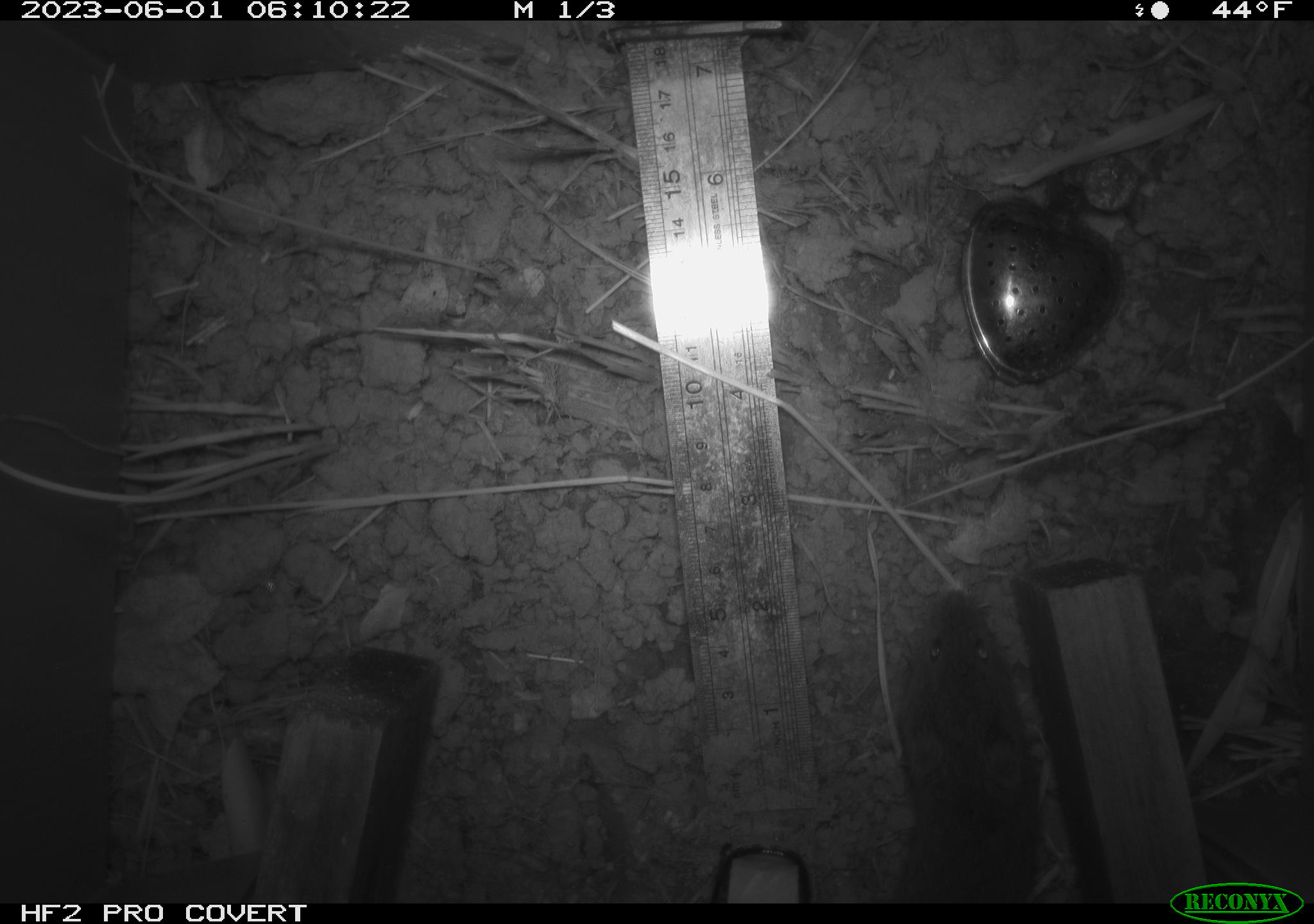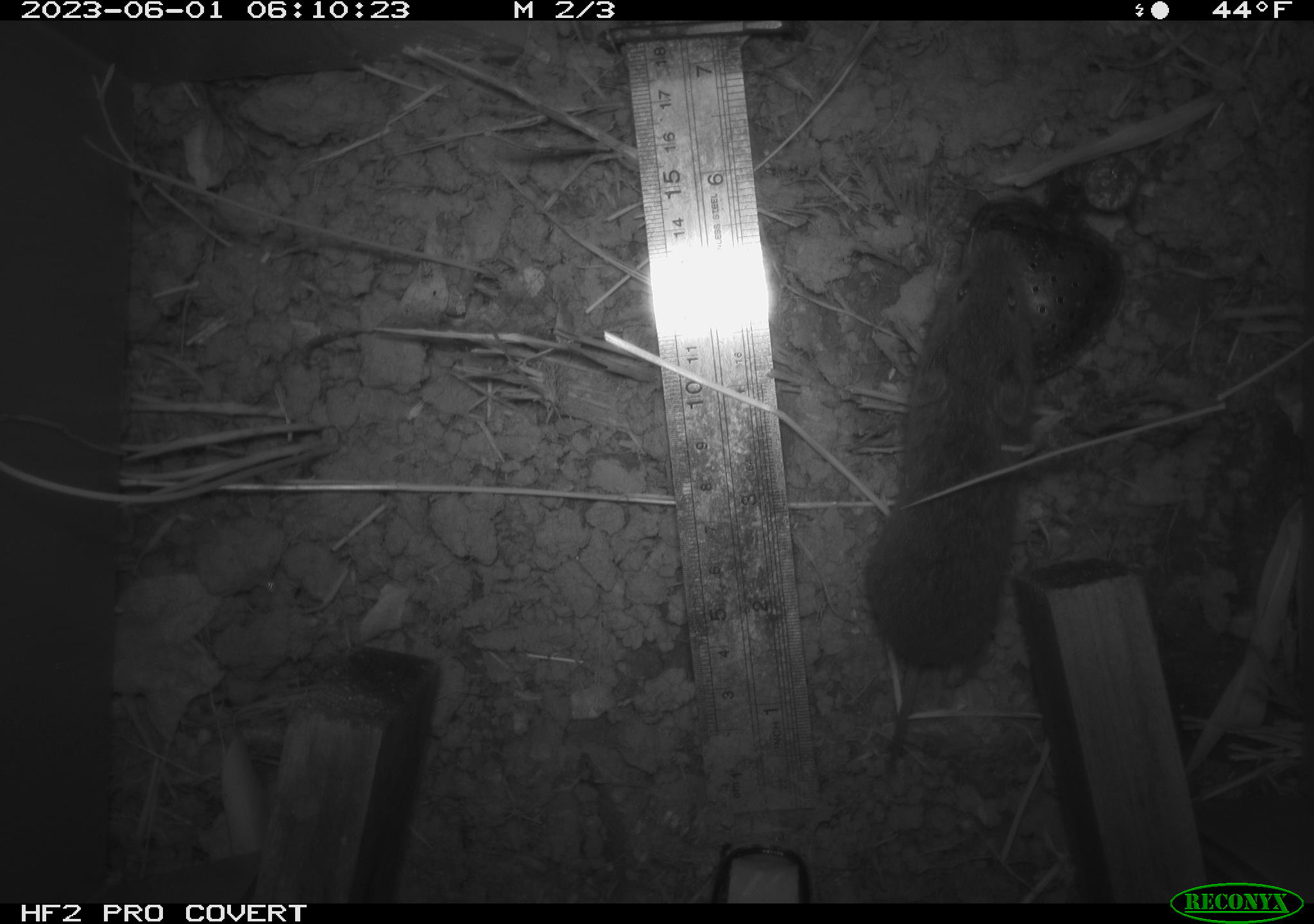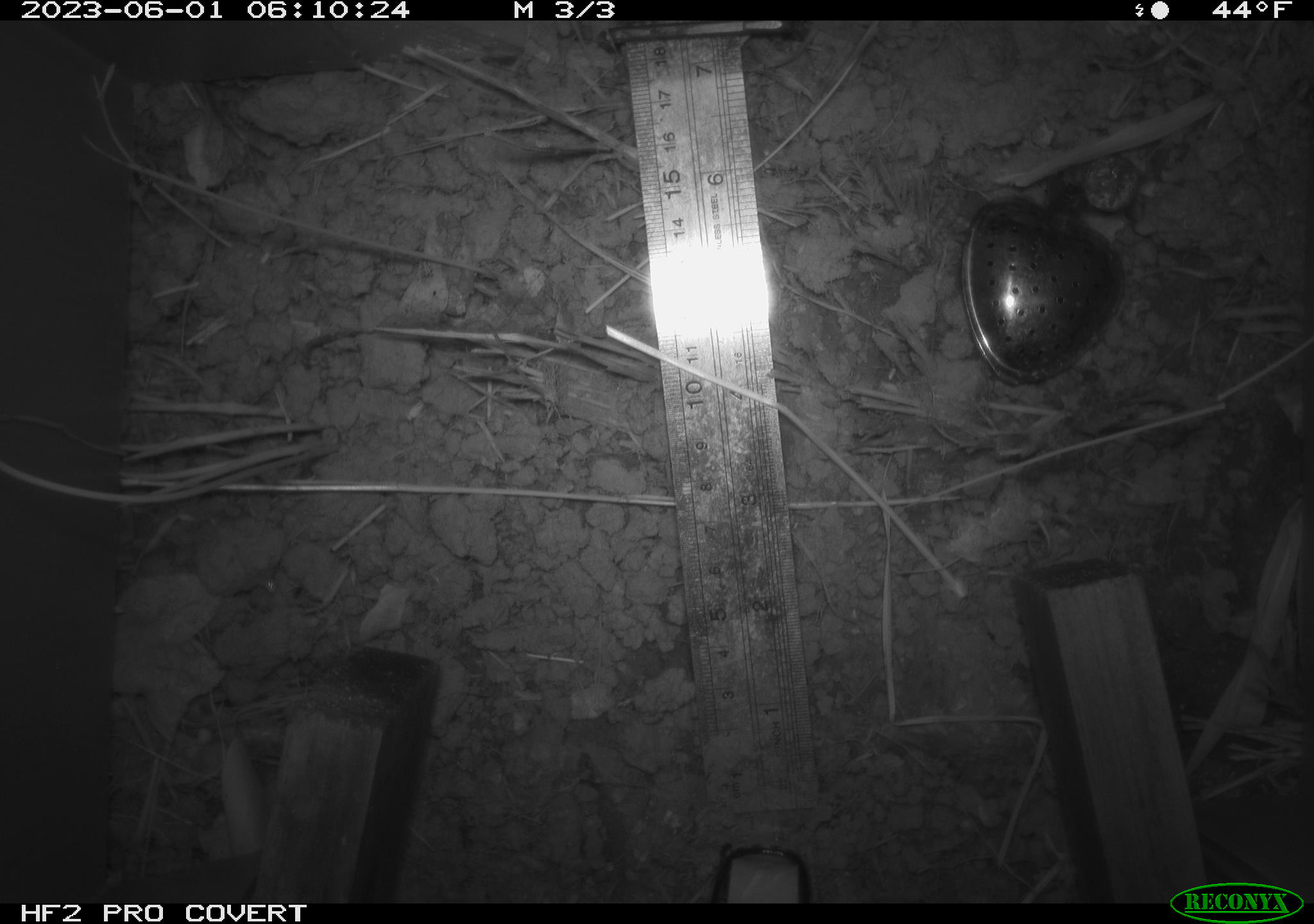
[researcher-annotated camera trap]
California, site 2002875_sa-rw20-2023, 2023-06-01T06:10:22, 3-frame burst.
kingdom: Animalia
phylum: Chordata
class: Mammalia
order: Rodentia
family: Cricetidae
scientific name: Arvicolinae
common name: voles, lemmings, and muskrats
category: arvicolinae subfamily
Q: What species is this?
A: Arvicolinae subfamily (voles, lemmings, and muskrats) (Arvicolinae).